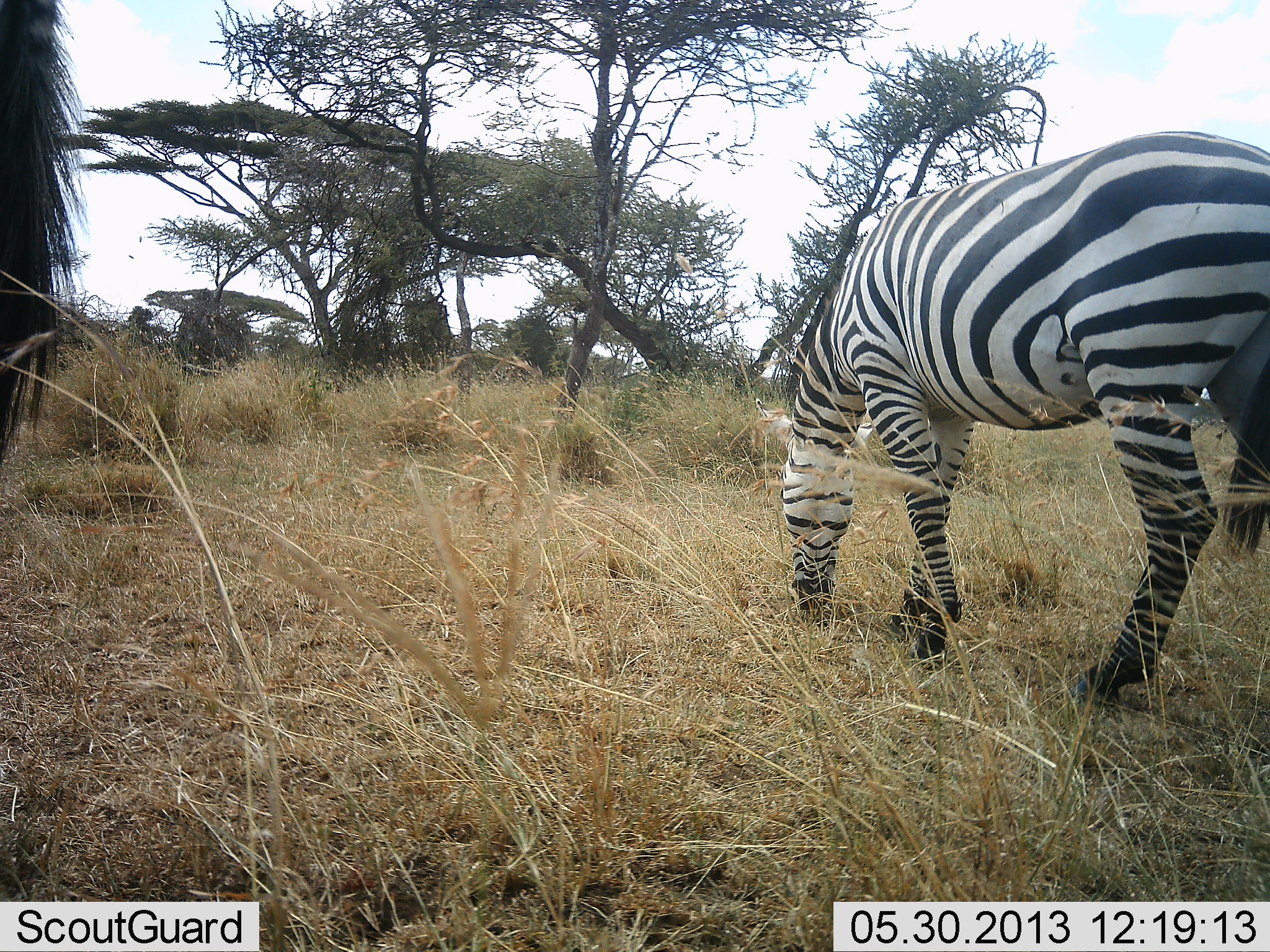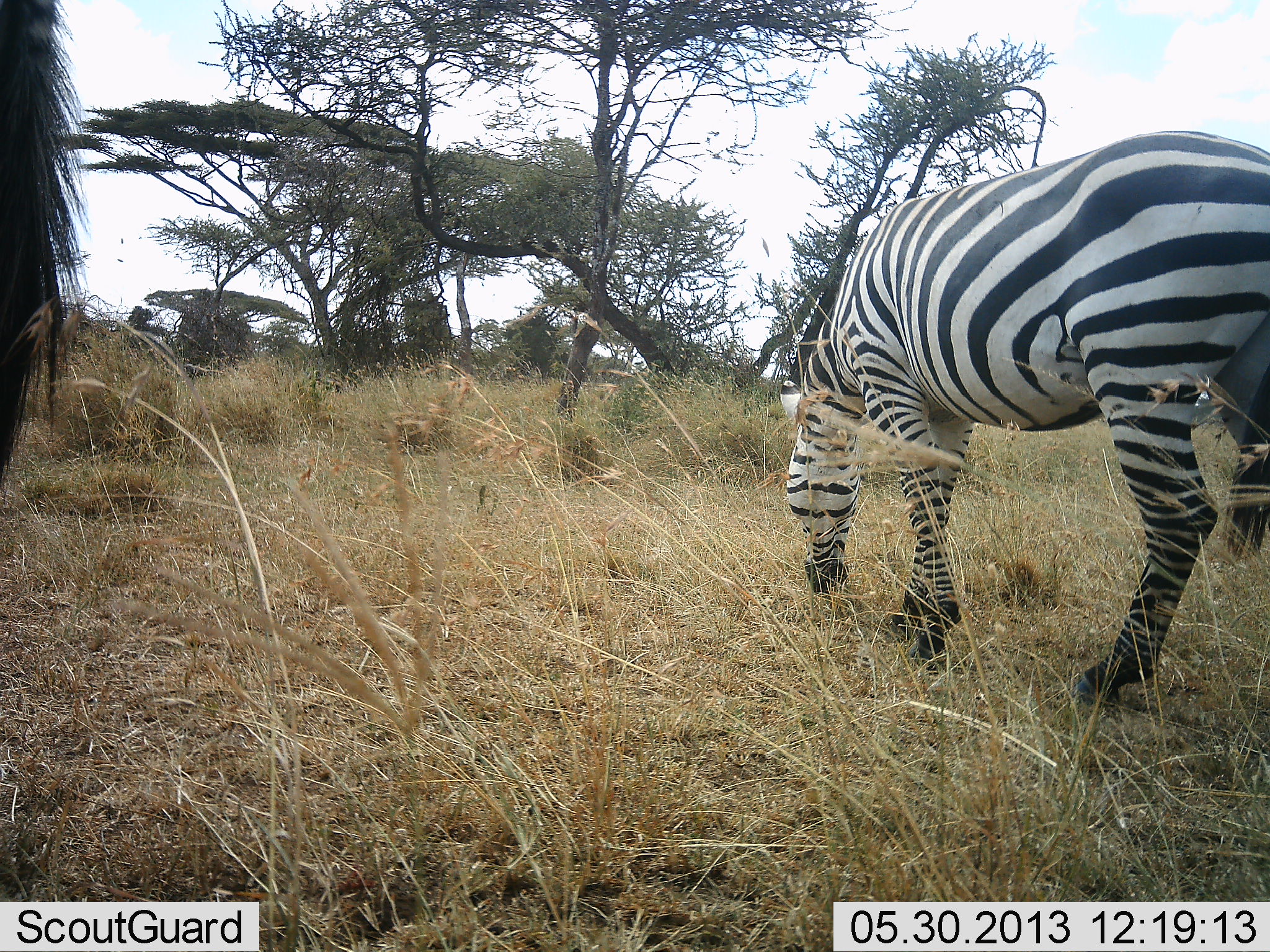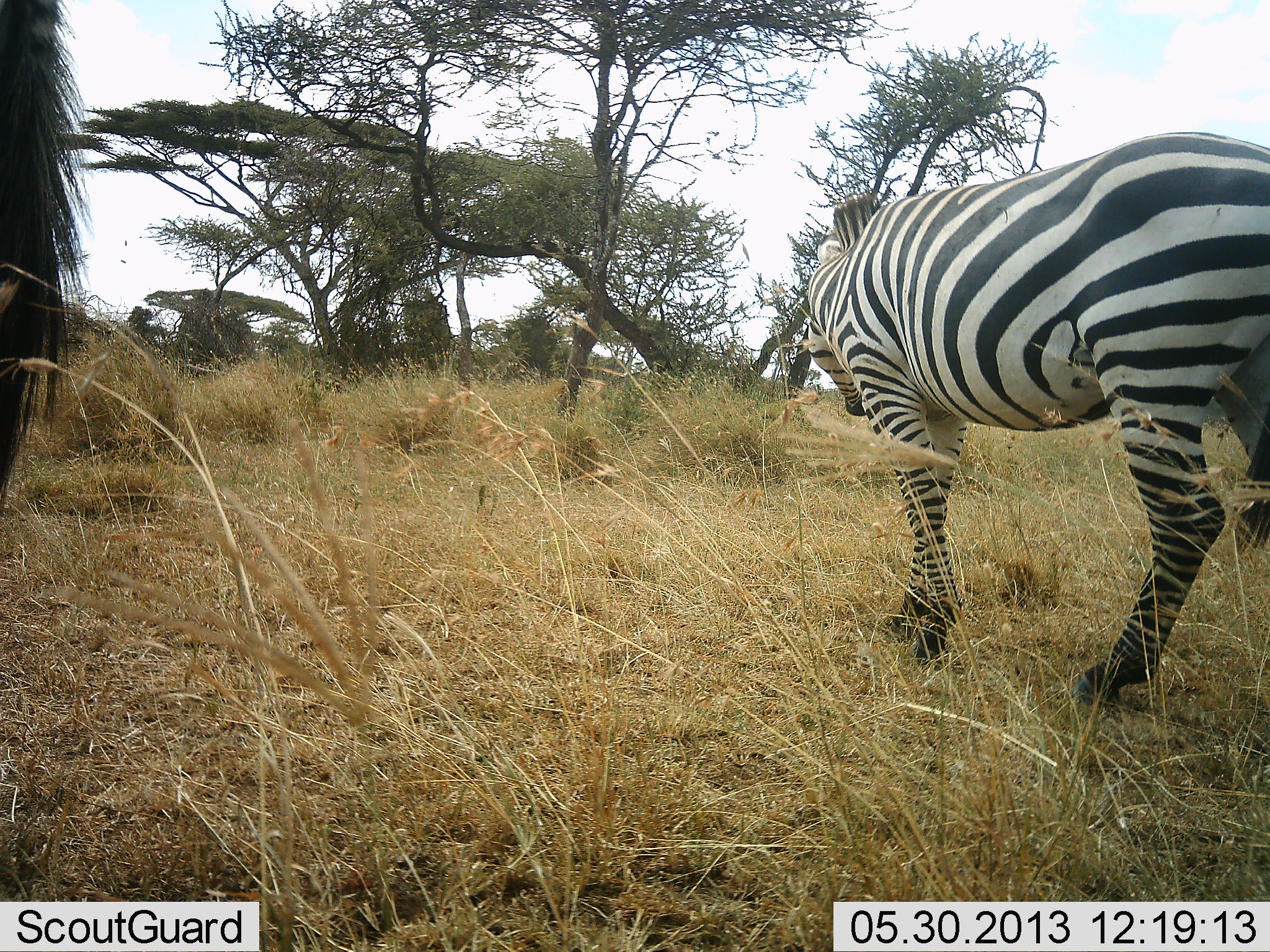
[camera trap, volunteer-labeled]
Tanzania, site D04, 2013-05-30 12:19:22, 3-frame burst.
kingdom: Animalia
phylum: Chordata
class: Mammalia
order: Perissodactyla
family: Equidae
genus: Equus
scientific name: Equus quagga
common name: plains zebra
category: zebra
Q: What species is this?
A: Zebra (plains zebra) (Equus quagga).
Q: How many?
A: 2.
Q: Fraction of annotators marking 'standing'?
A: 30%.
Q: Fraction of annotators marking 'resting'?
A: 0%.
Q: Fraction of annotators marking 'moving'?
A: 10%.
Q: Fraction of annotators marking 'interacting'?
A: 0%.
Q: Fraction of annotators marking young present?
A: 0%.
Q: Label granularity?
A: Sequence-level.